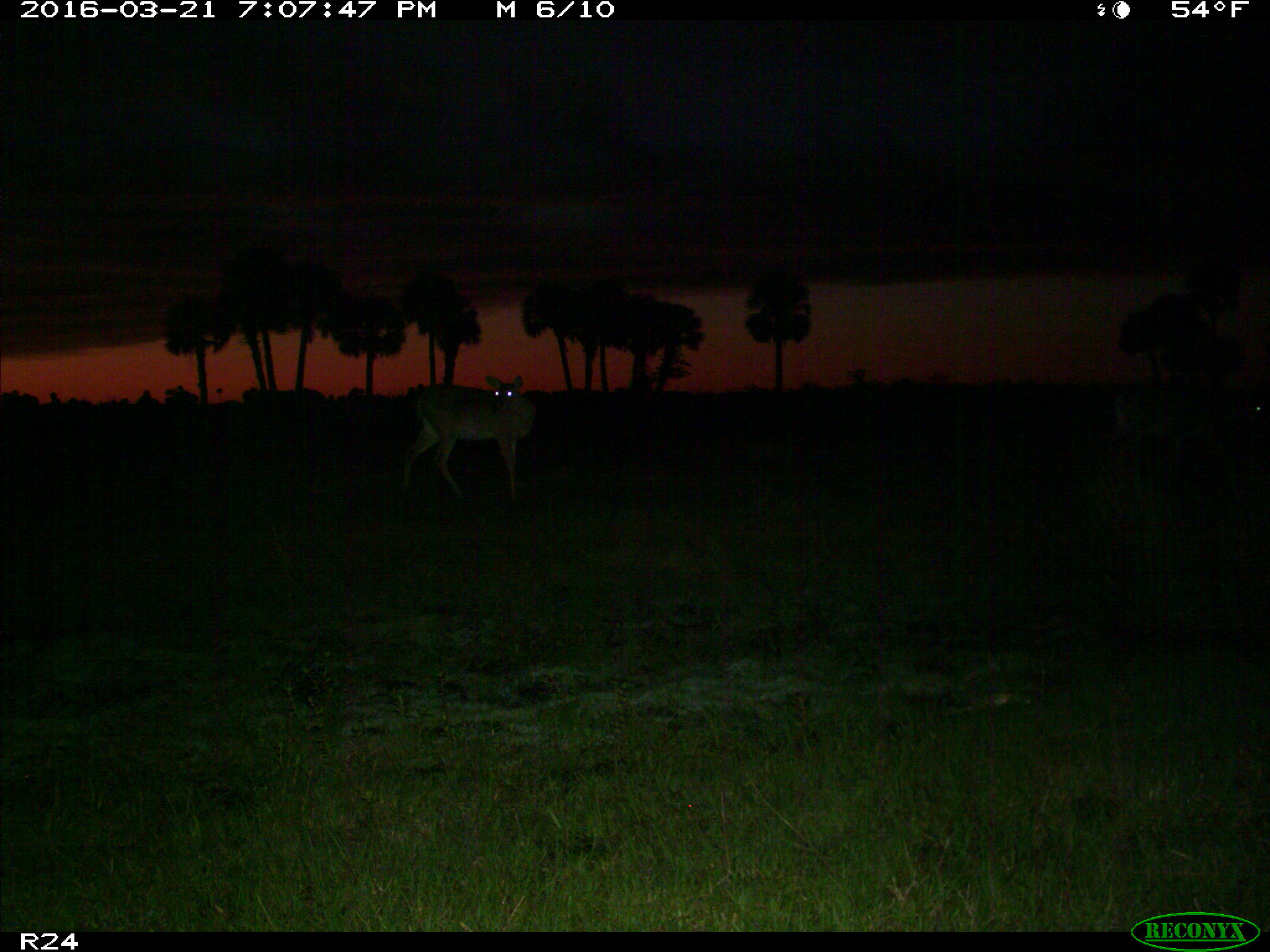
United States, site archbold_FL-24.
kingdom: Animalia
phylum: Chordata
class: Mammalia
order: Artiodactyla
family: Cervidae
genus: Odocoileus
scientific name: Odocoileus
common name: deer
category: unidentified deer